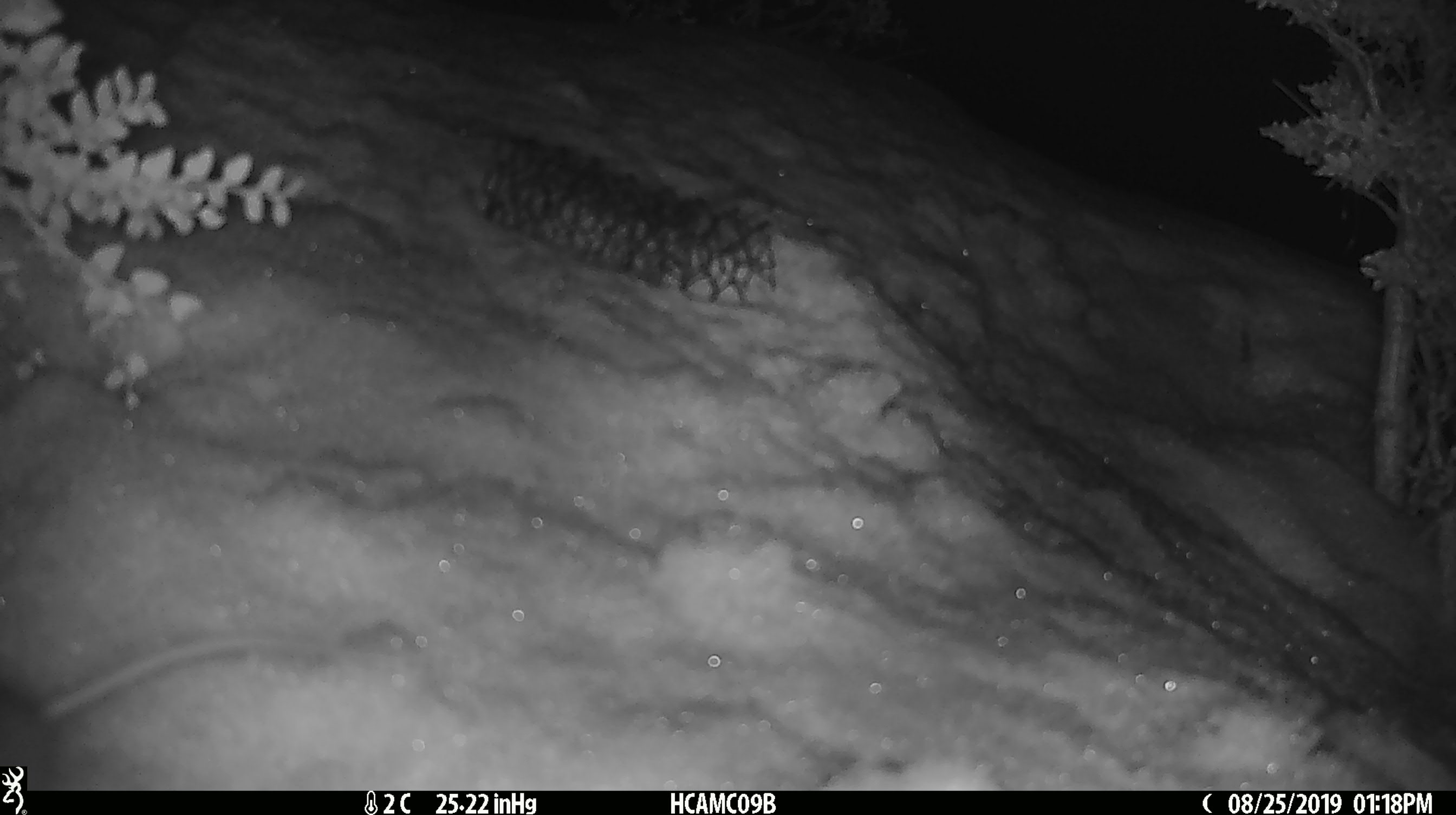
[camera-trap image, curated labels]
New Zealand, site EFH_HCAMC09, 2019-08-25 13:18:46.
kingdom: Animalia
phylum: Chordata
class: Mammalia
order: Rodentia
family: Muridae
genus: Mus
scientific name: Mus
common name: mouse